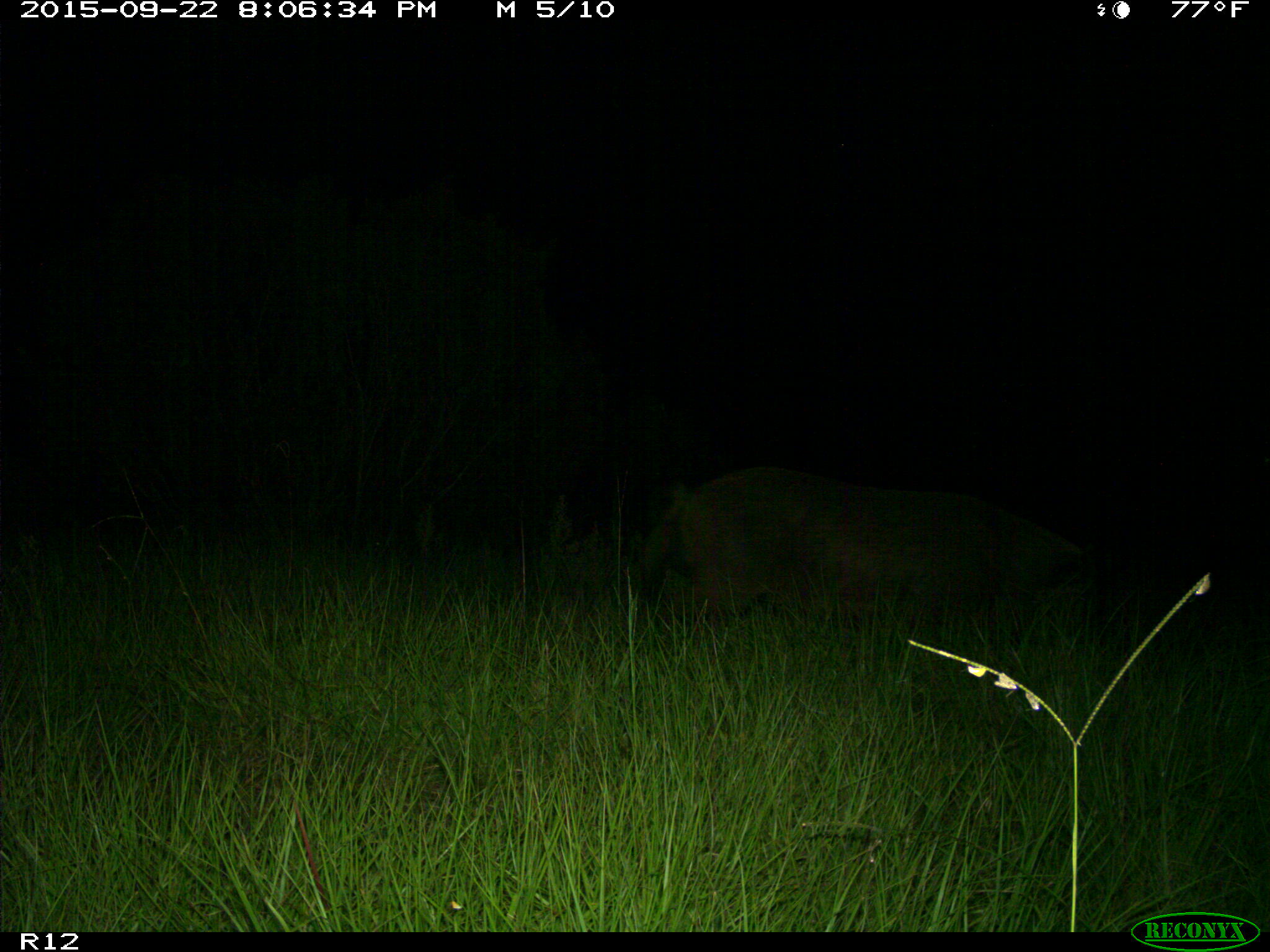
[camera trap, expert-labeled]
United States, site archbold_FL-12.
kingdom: Animalia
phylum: Chordata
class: Mammalia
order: Artiodactyla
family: Suidae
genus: Sus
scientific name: Sus scrofa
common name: wild boar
Sus scrofa (wild boar).